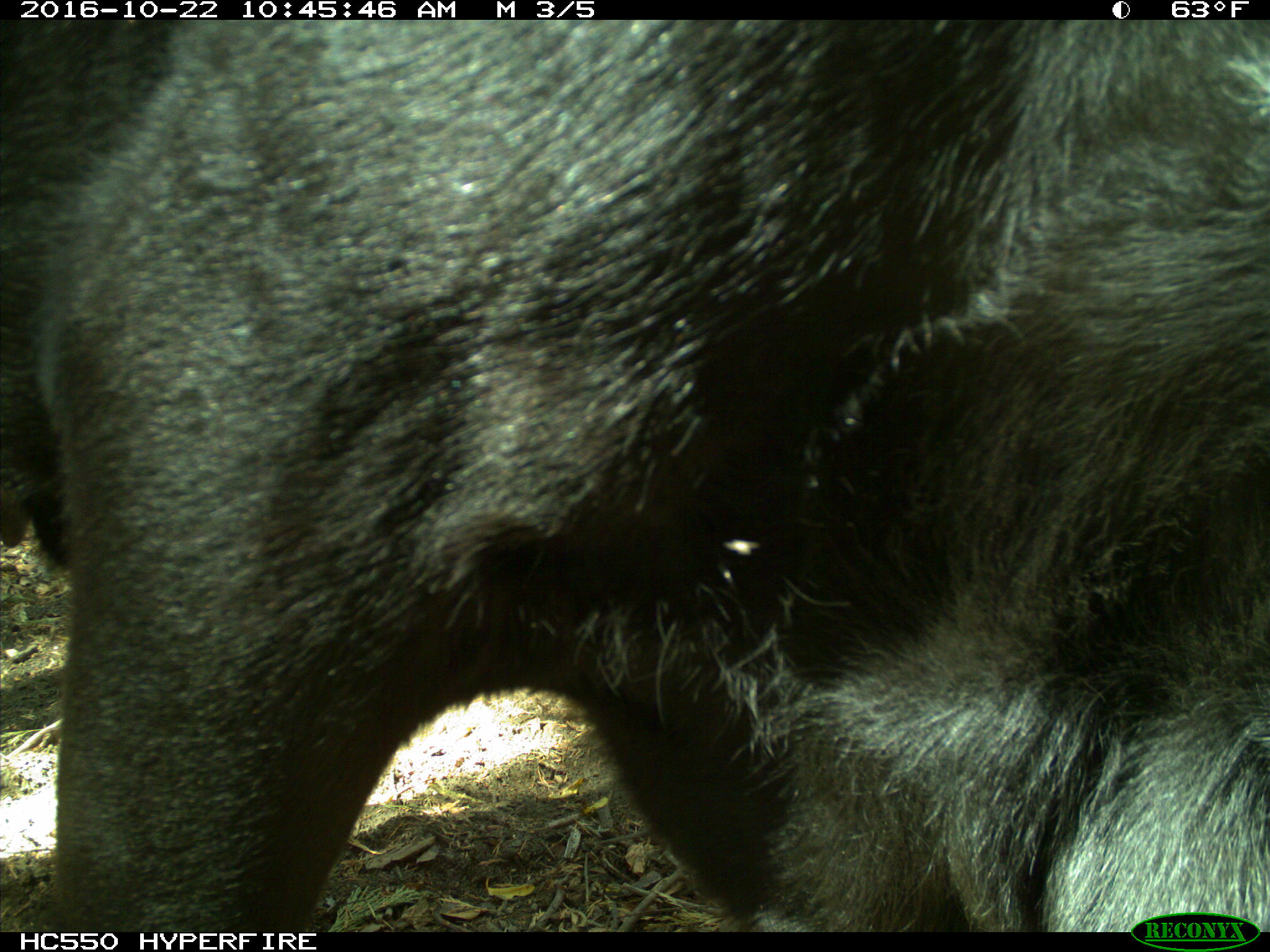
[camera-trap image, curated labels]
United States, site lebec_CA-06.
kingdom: Animalia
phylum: Chordata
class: Mammalia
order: Artiodactyla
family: Bovidae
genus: Bos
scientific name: Bos taurus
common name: domestic cow